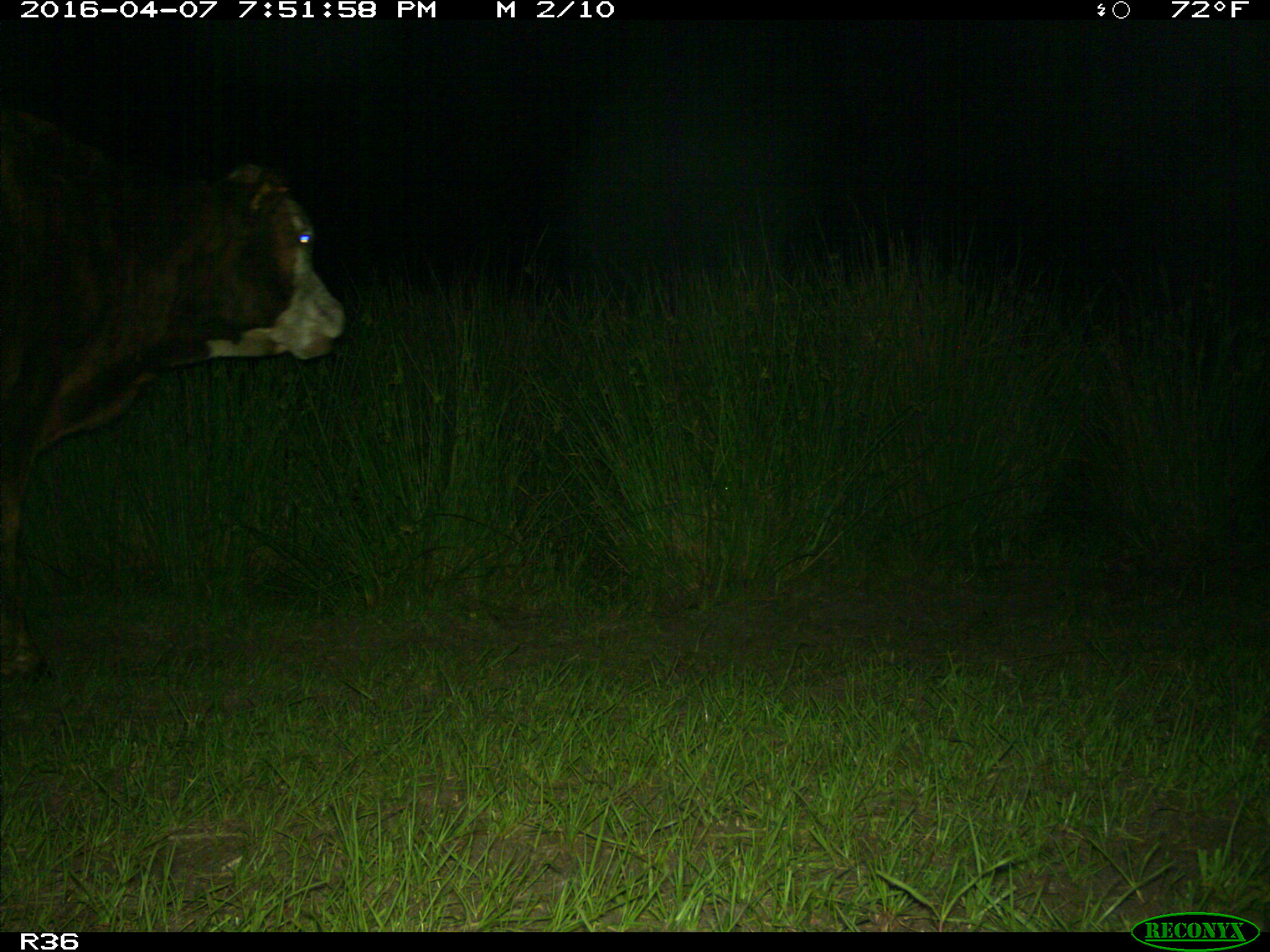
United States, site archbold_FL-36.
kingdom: Animalia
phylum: Chordata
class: Mammalia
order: Artiodactyla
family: Bovidae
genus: Bos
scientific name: Bos taurus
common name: domestic cow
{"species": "Bos taurus (domestic cow)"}